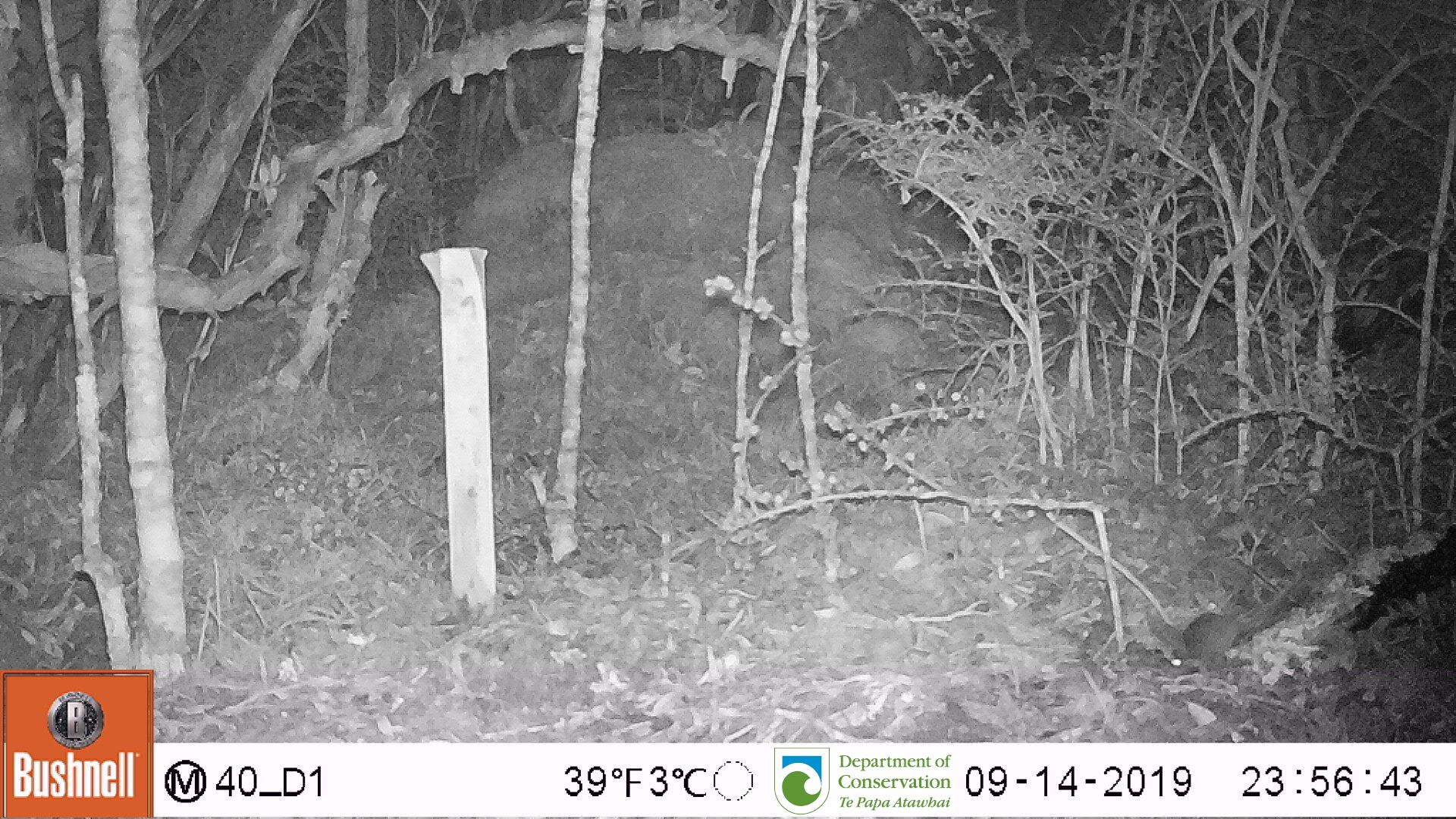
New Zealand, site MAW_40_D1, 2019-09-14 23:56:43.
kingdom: Animalia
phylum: Chordata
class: Mammalia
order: Rodentia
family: Muridae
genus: Mus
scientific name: Mus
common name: mouse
Mouse (Mus).